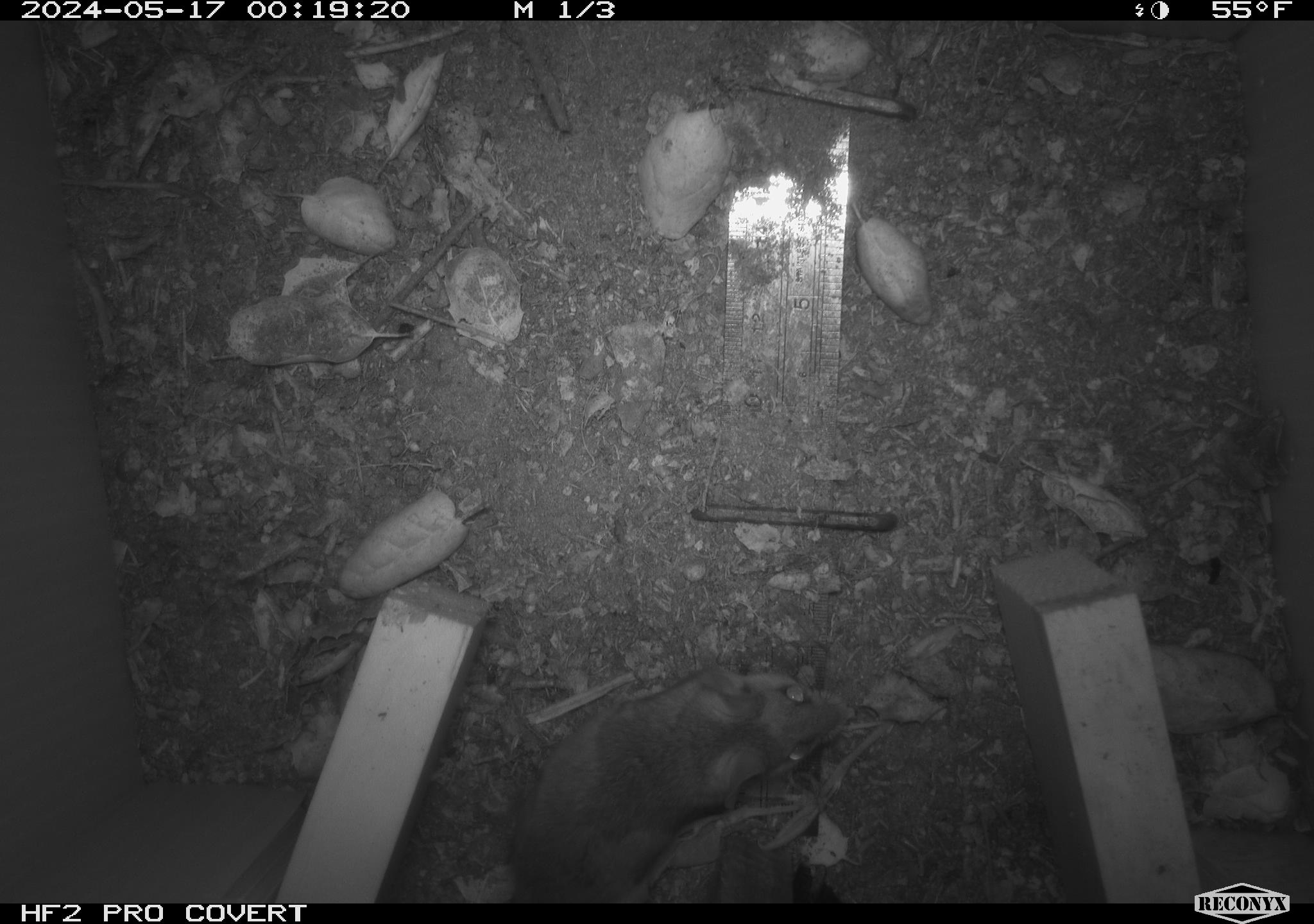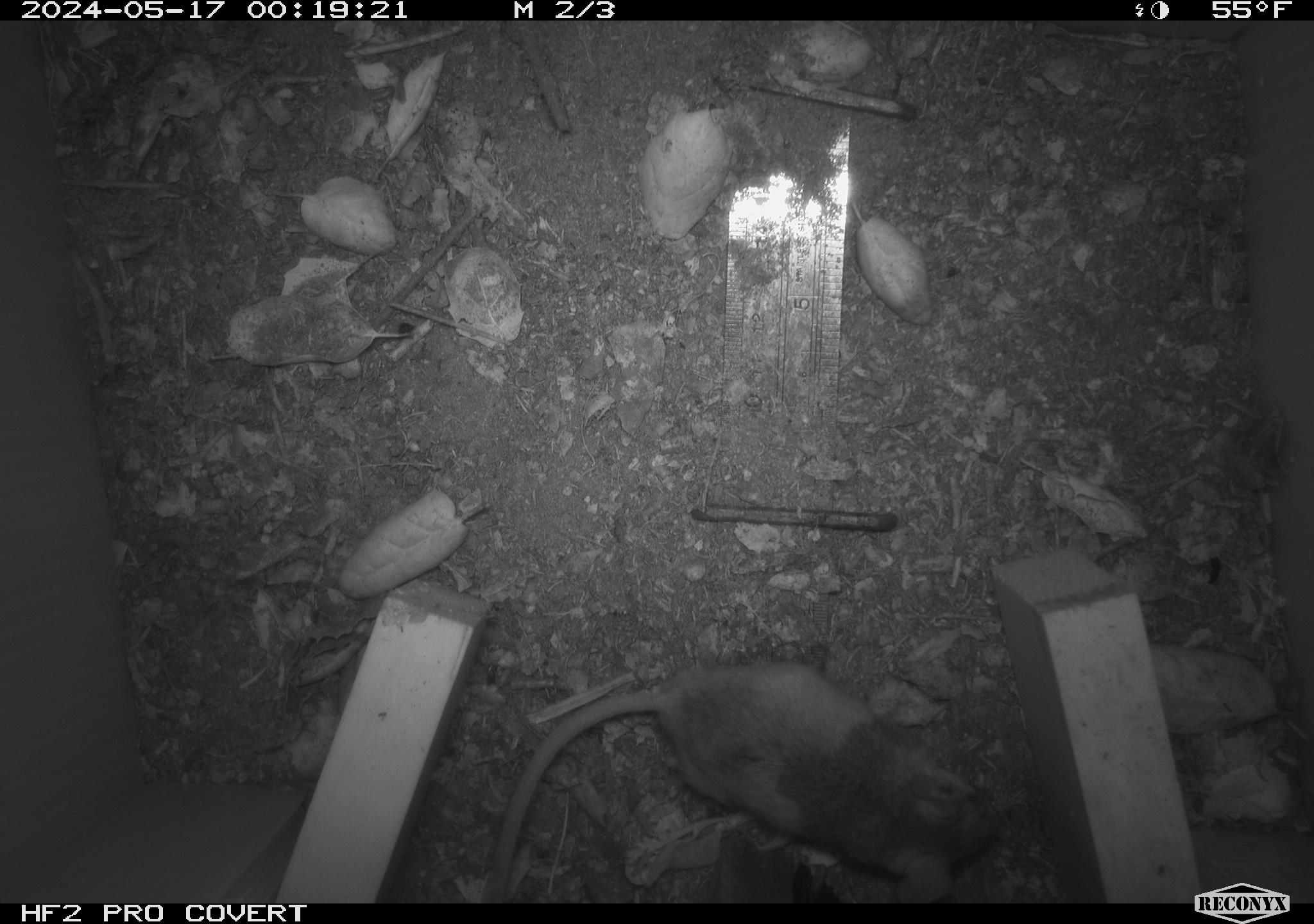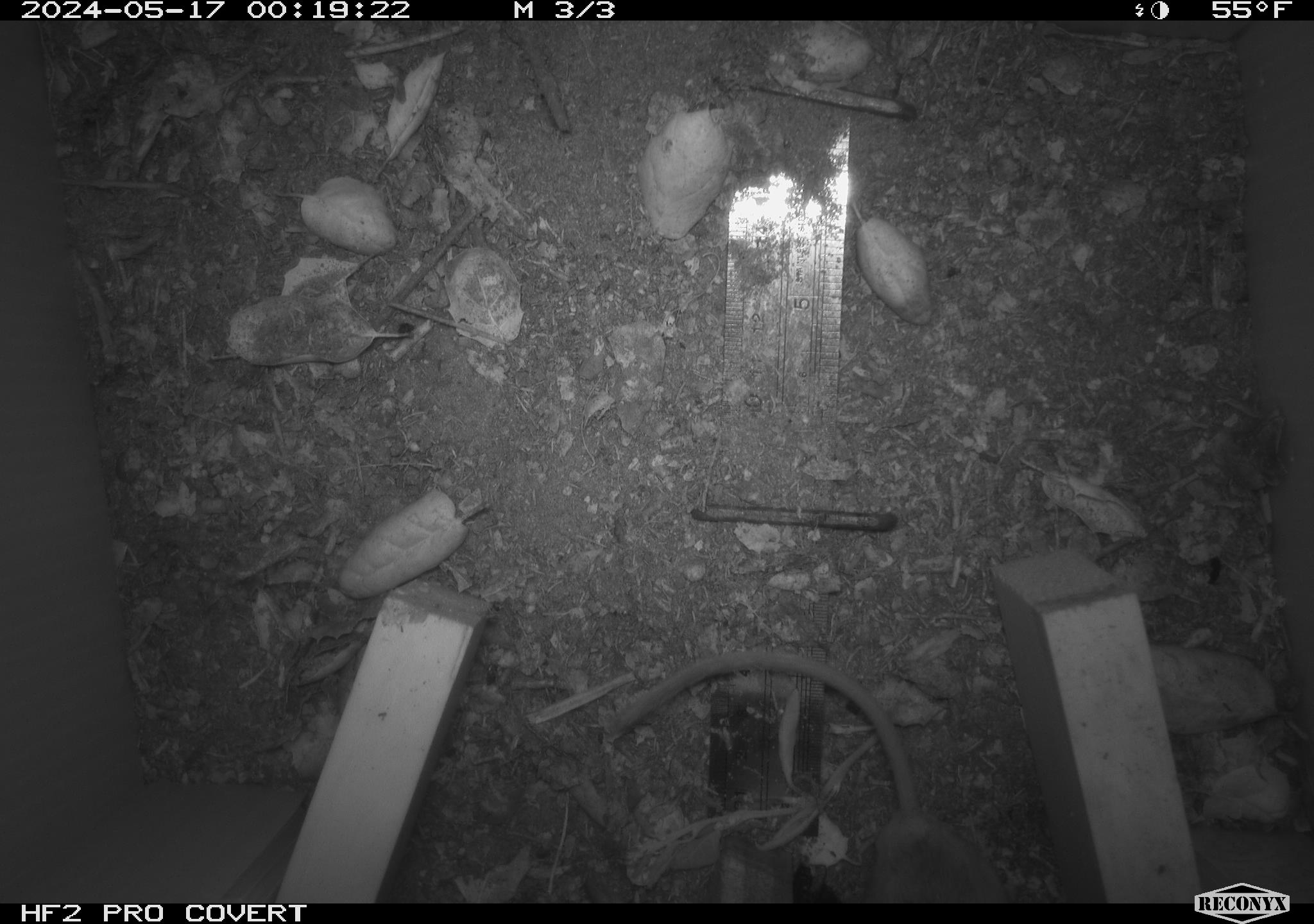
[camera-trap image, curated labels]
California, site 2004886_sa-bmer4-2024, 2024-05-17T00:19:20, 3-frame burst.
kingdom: Animalia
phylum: Chordata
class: Mammalia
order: Rodentia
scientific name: Rodentia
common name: mouse species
Mouse species (Rodentia).